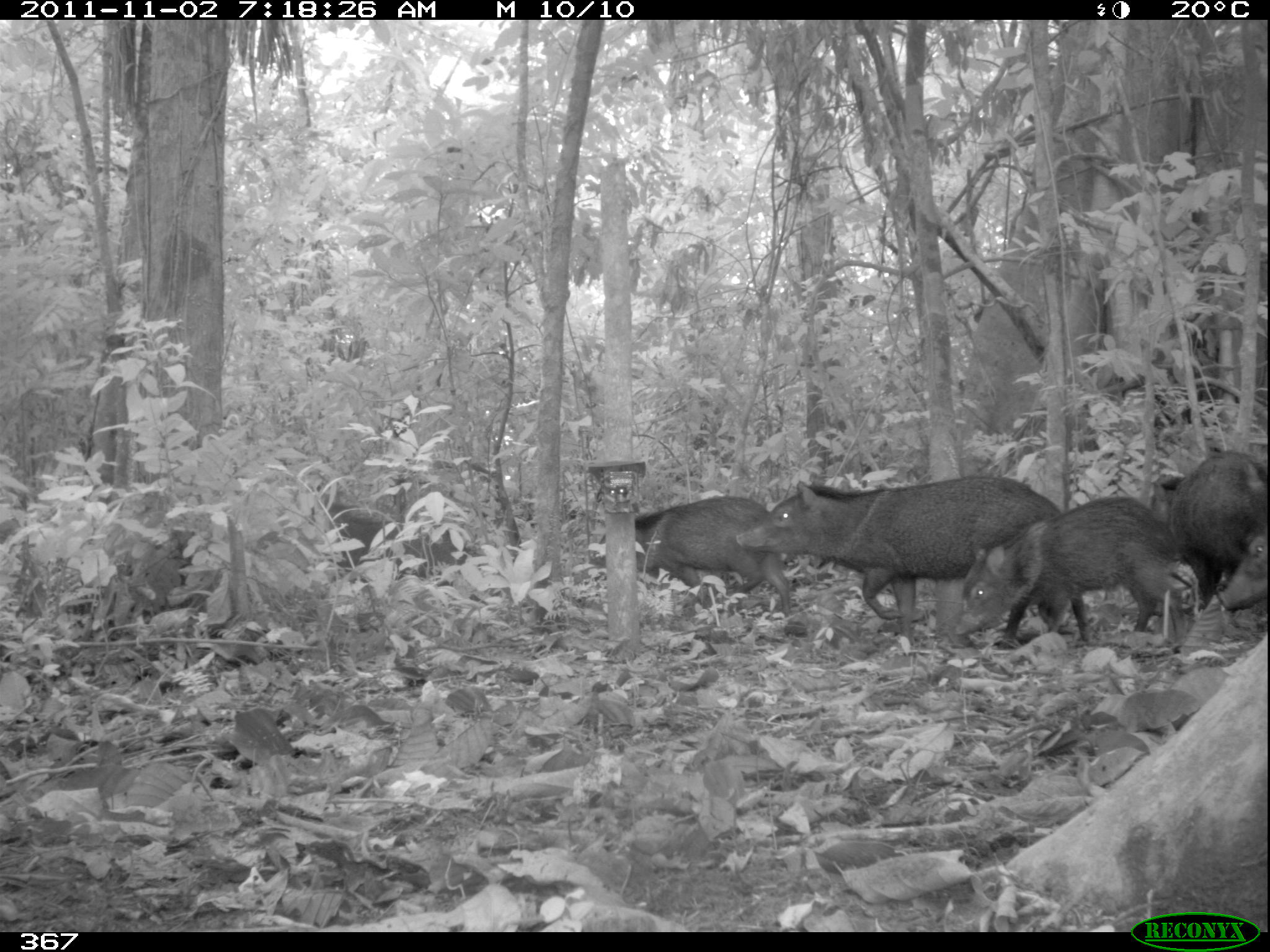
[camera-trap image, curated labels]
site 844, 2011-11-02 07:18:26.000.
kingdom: Animalia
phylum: Chordata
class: Mammalia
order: Artiodactyla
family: Tayassuidae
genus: Pecari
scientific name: Pecari tajacu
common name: collared peccary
Pecari tajacu (collared peccary).